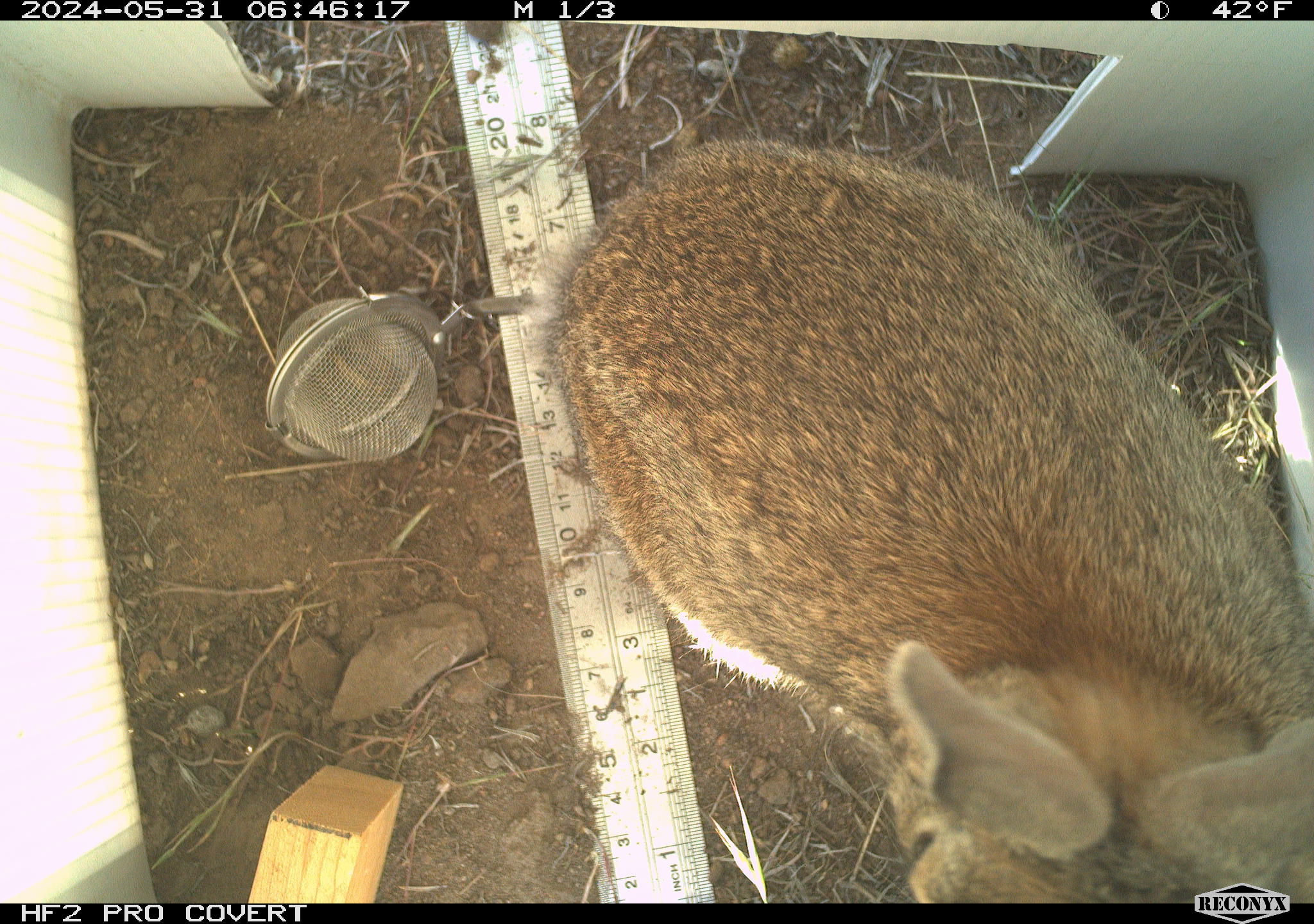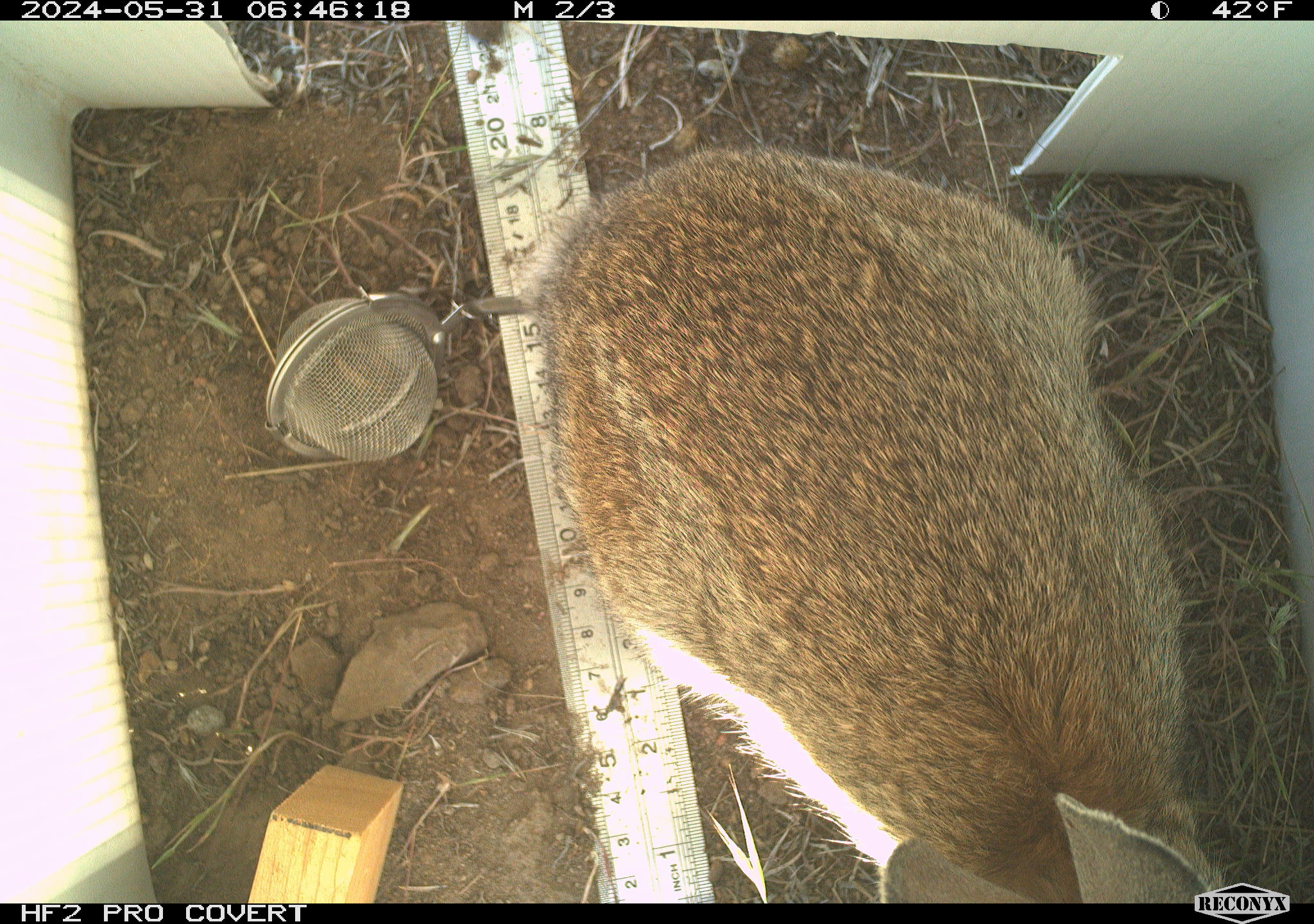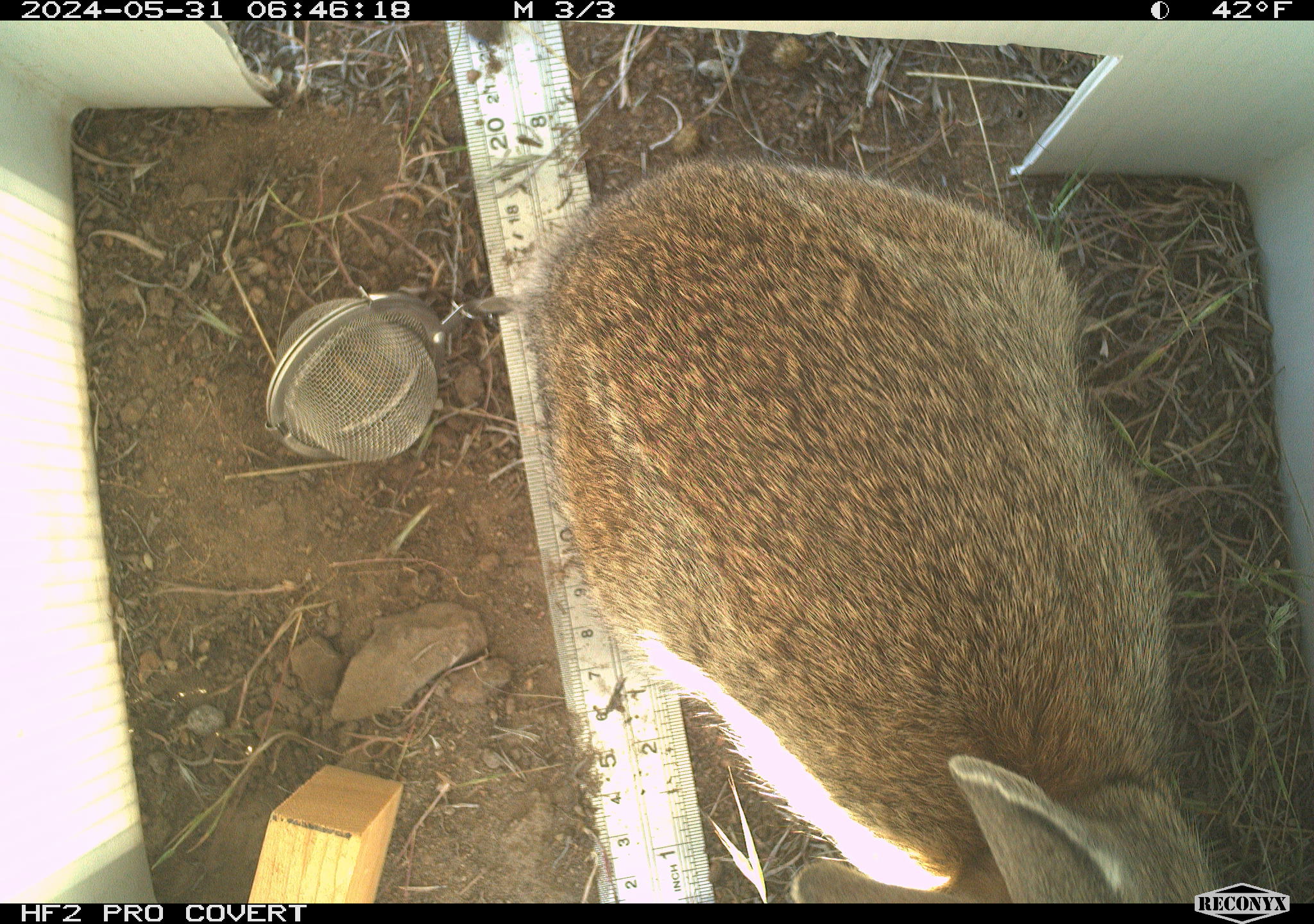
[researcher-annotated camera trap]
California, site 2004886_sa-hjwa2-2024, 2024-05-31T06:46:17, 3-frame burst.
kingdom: Animalia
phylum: Chordata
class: Mammalia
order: Lagomorpha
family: Leporidae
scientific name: Leporidae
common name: rabbit or hare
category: rabbit and hare family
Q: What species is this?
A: Rabbit and hare family (rabbit or hare) (Leporidae).